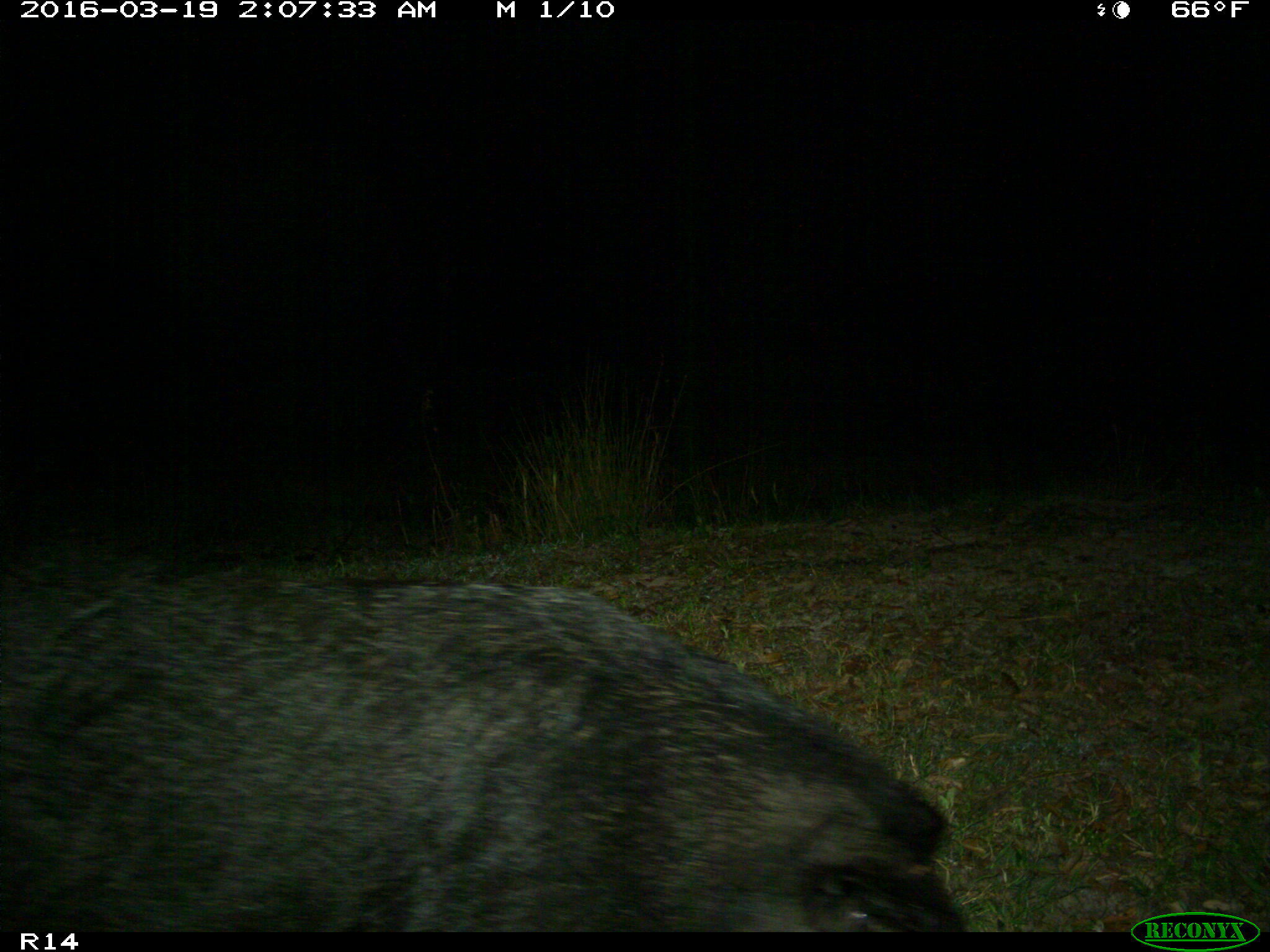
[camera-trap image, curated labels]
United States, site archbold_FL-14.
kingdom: Animalia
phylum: Chordata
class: Mammalia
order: Artiodactyla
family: Suidae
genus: Sus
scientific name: Sus scrofa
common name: wild boar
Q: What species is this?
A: Sus scrofa (wild boar).